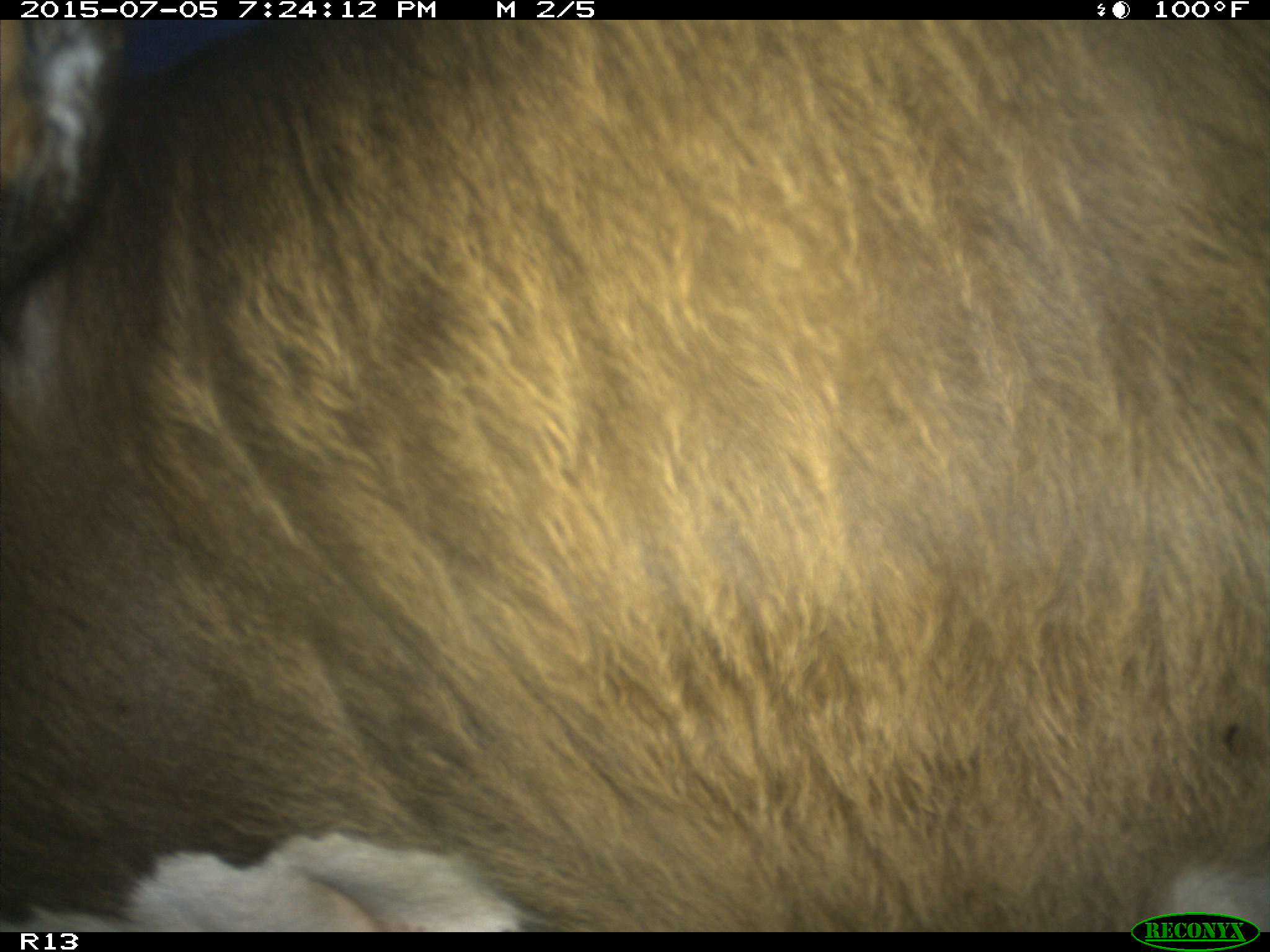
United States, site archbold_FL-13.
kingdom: Animalia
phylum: Chordata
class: Mammalia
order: Artiodactyla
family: Bovidae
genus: Bos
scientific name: Bos taurus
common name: domestic cow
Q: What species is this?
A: Bos taurus (domestic cow).